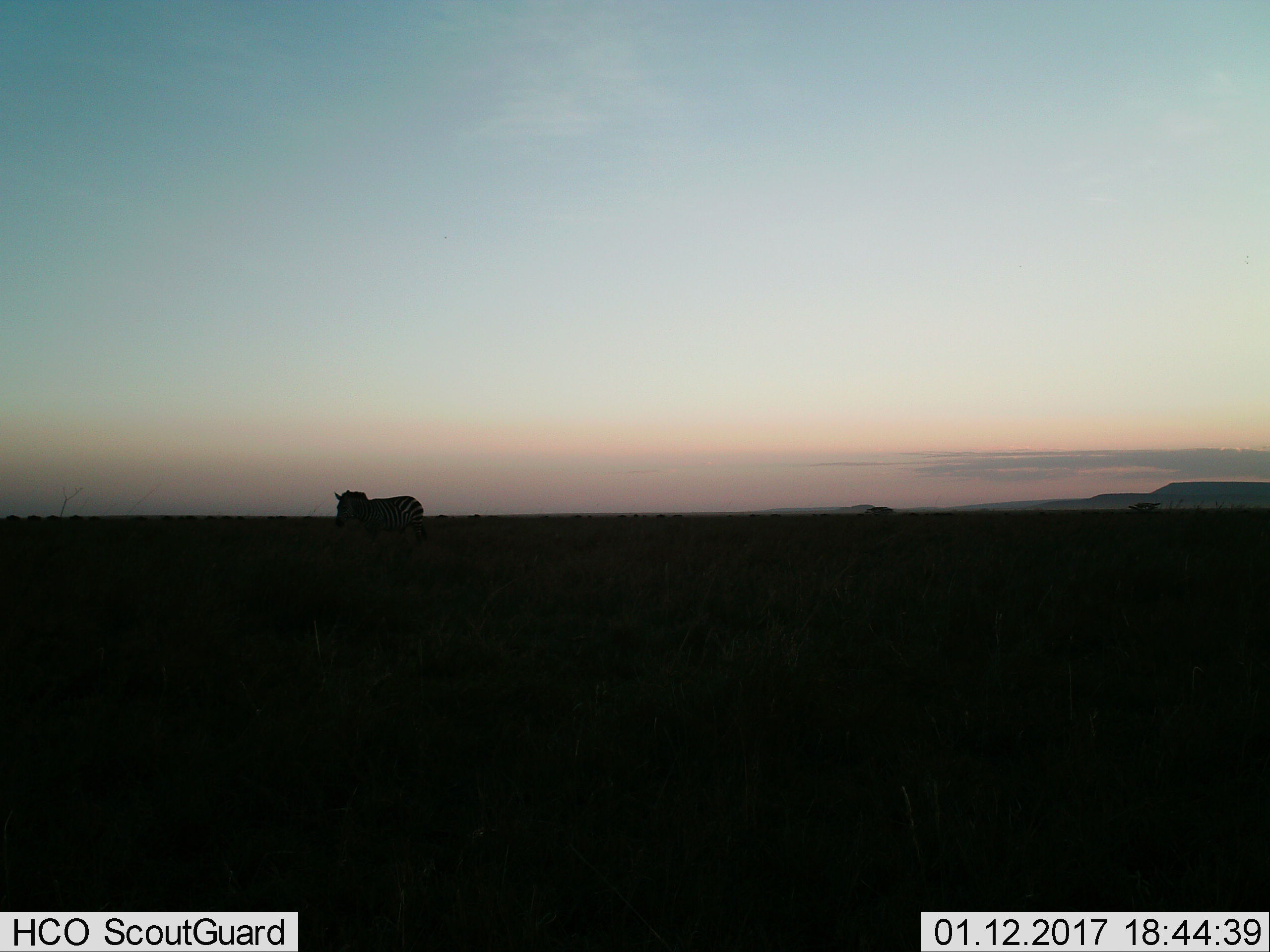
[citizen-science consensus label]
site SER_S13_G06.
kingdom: Animalia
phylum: Chordata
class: Mammalia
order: Perissodactyla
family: Equidae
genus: Equus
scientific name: Equus quagga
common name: plains zebra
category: zebraplains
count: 1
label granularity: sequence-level